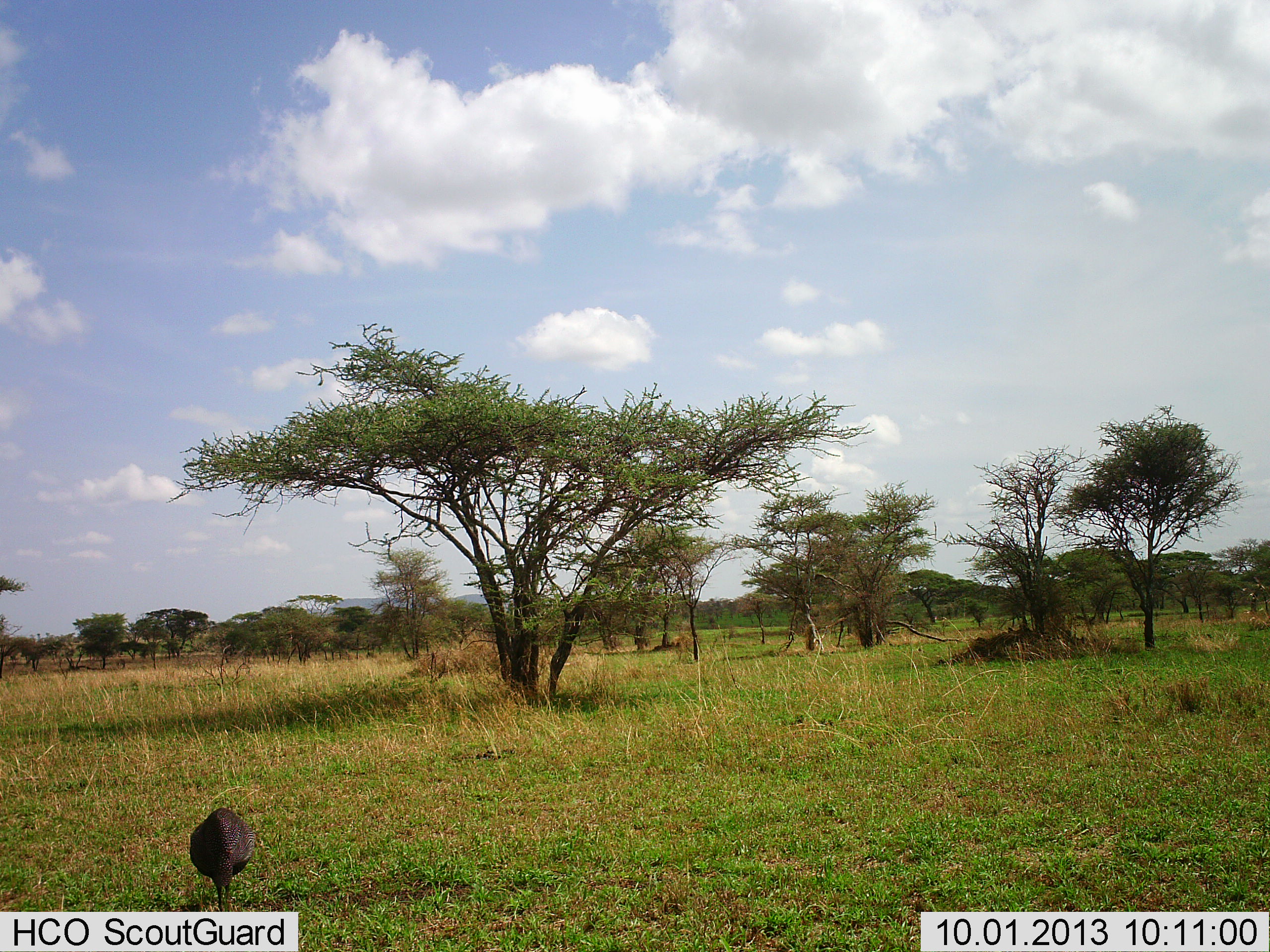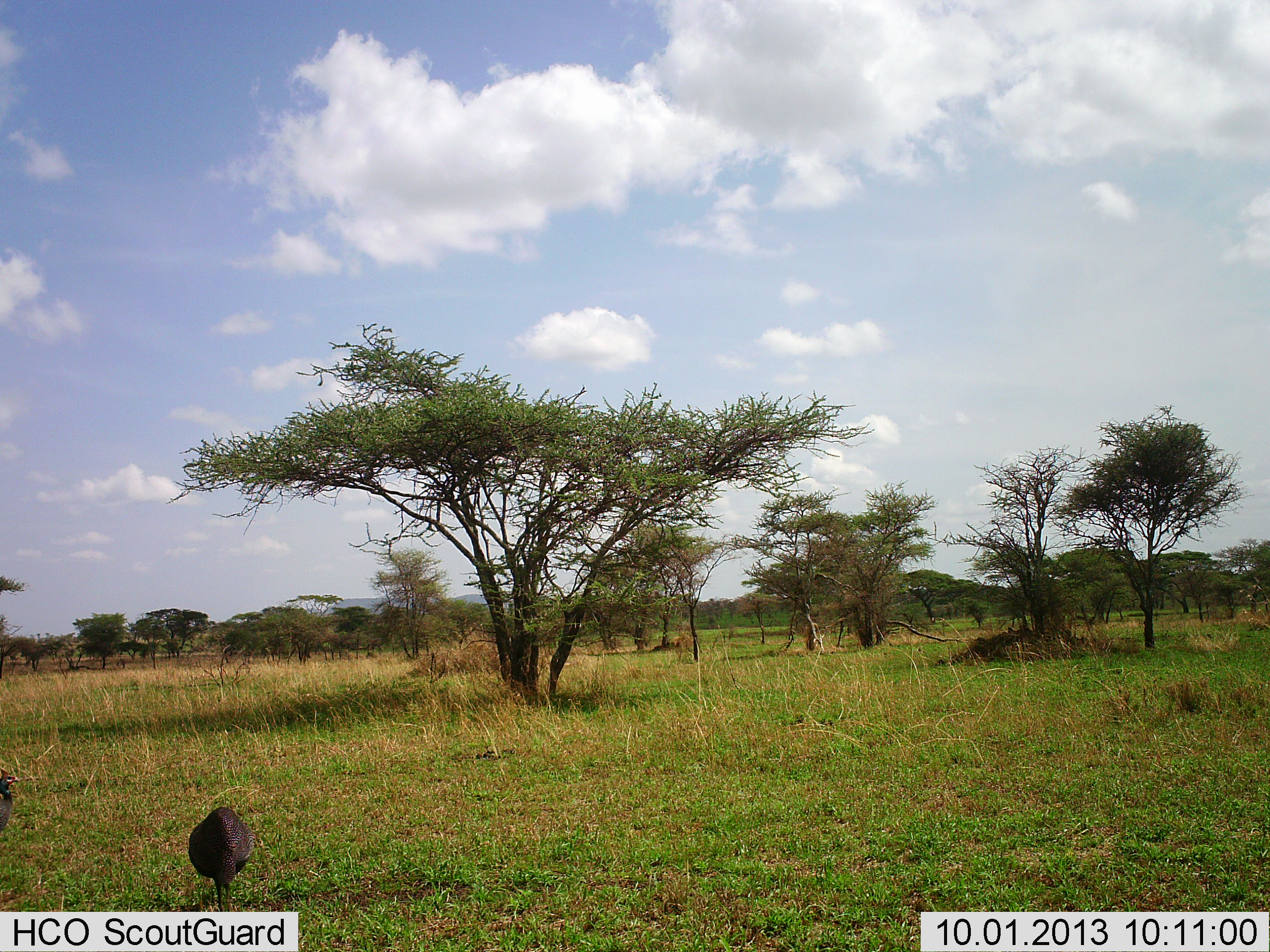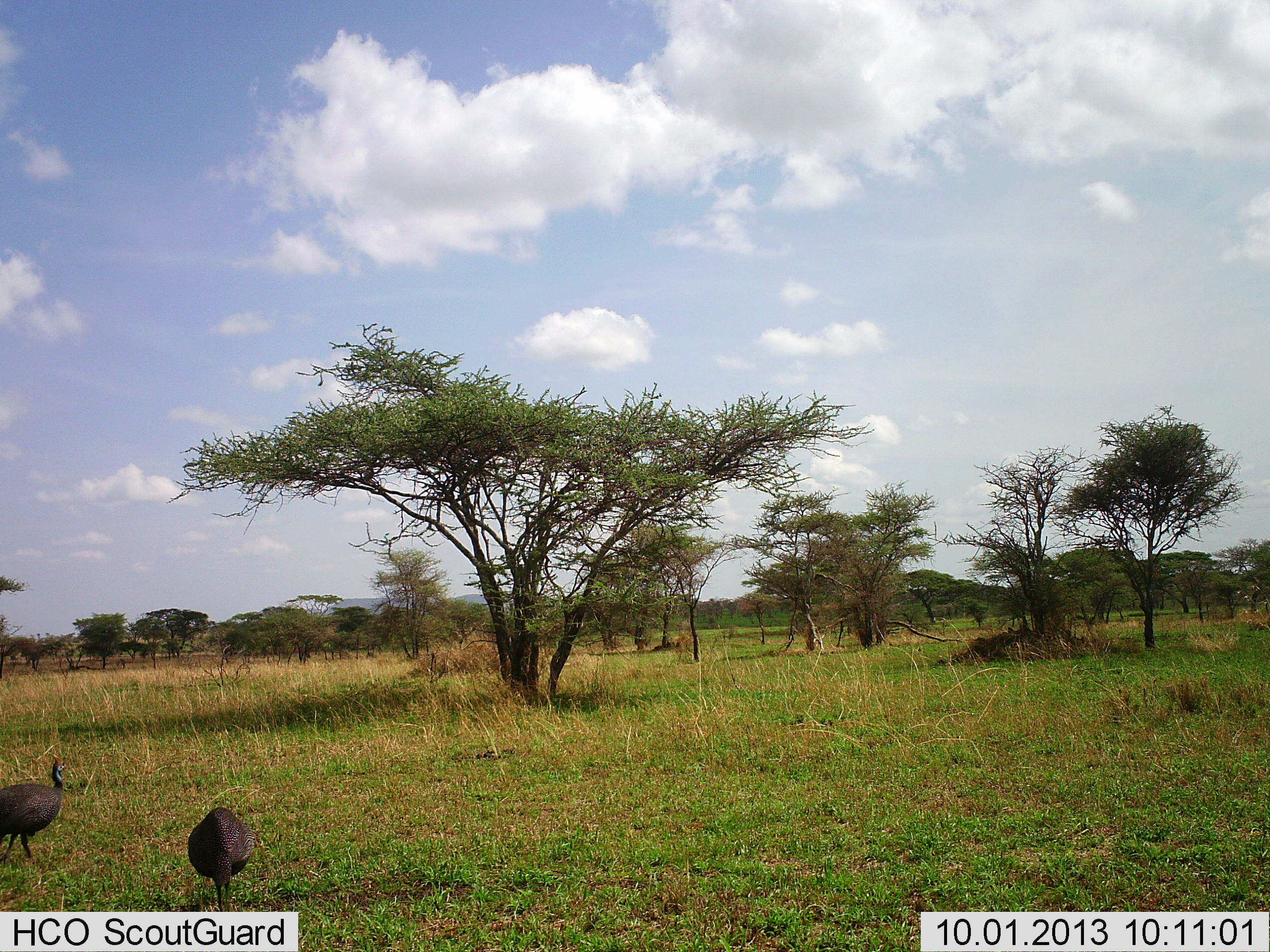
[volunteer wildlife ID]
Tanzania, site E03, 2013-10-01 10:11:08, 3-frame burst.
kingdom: Animalia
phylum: Chordata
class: Aves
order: Galliformes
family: Numididae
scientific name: Numididae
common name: guinea fowl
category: guineafowl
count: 2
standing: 40%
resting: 0%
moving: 70%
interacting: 0%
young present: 0%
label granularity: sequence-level